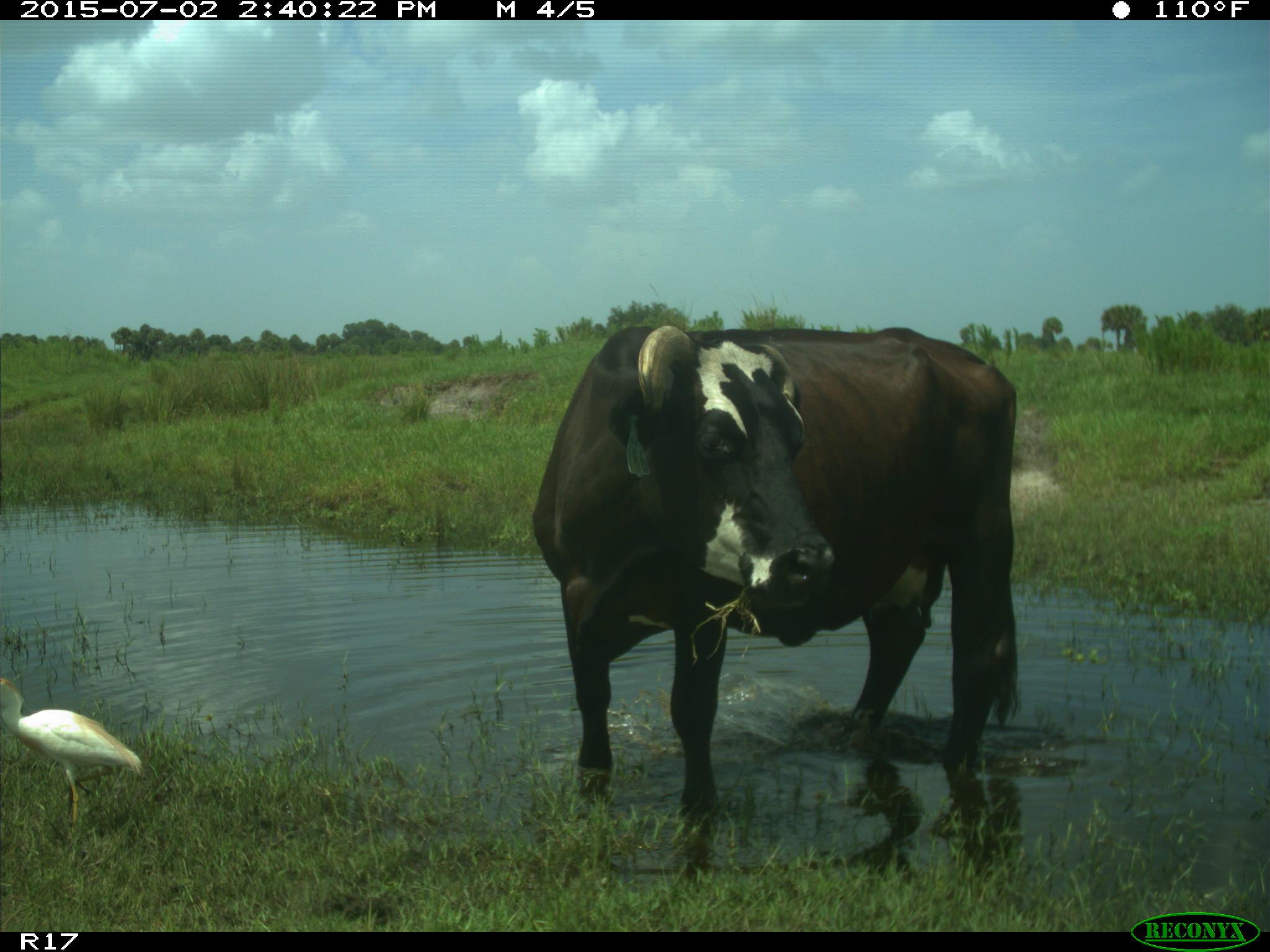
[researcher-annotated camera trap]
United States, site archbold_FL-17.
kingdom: Animalia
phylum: Chordata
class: Mammalia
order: Artiodactyla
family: Bovidae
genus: Bos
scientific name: Bos taurus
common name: domestic cow